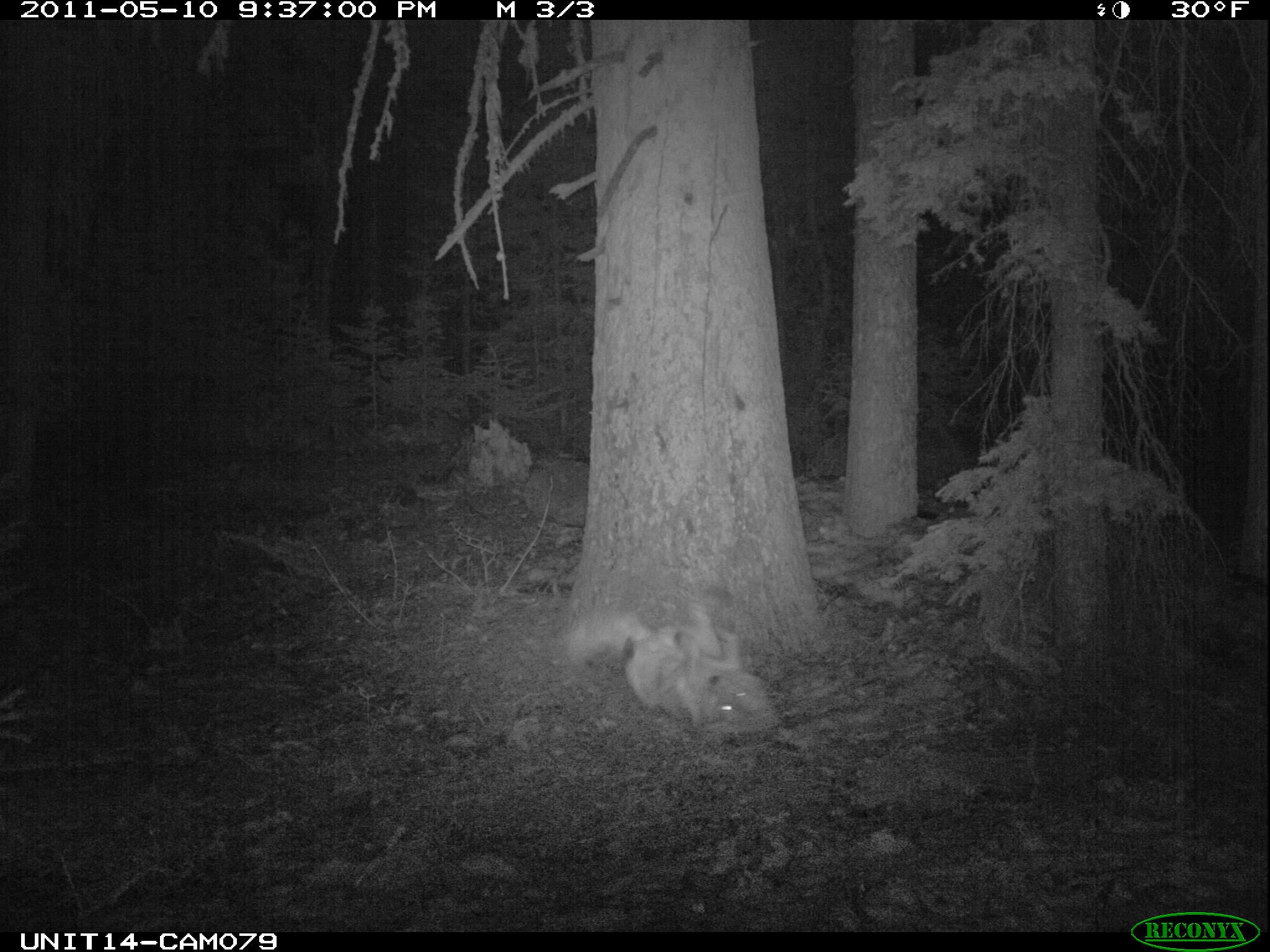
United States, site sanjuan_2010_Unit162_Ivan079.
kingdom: Animalia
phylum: Chordata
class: Mammalia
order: Carnivora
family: Canidae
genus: Canis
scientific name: Canis latrans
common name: coyote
Canis latrans (coyote).